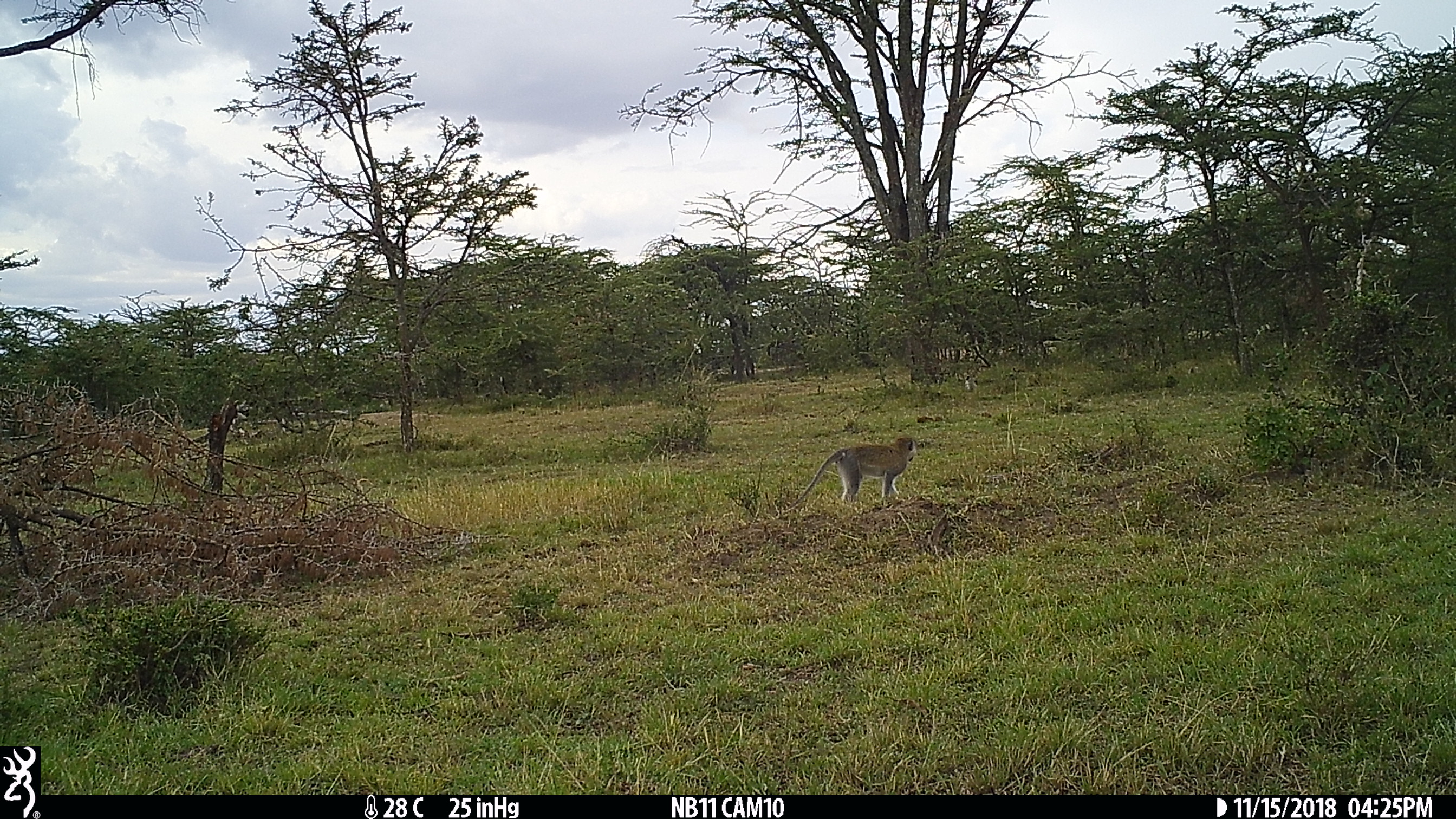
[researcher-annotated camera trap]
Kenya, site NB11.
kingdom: Animalia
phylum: Chordata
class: Mammalia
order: Primates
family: Cercopithecidae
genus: Chlorocebus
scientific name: Chlorocebus pygerythrus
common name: vervet monkey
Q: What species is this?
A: Vervet monkey (Chlorocebus pygerythrus).